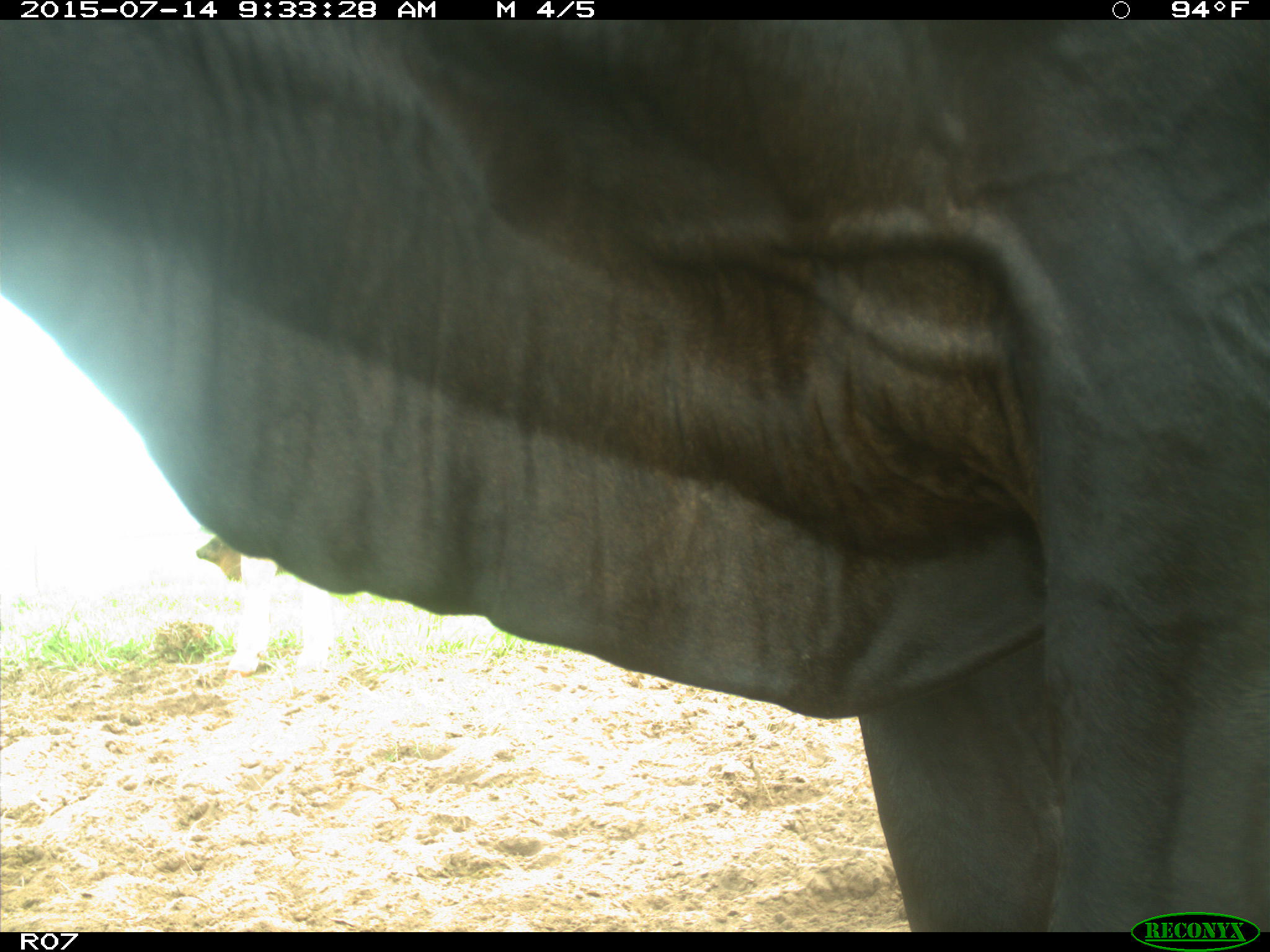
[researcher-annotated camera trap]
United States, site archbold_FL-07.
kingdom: Animalia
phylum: Chordata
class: Mammalia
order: Artiodactyla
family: Bovidae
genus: Bos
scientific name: Bos taurus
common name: domestic cow